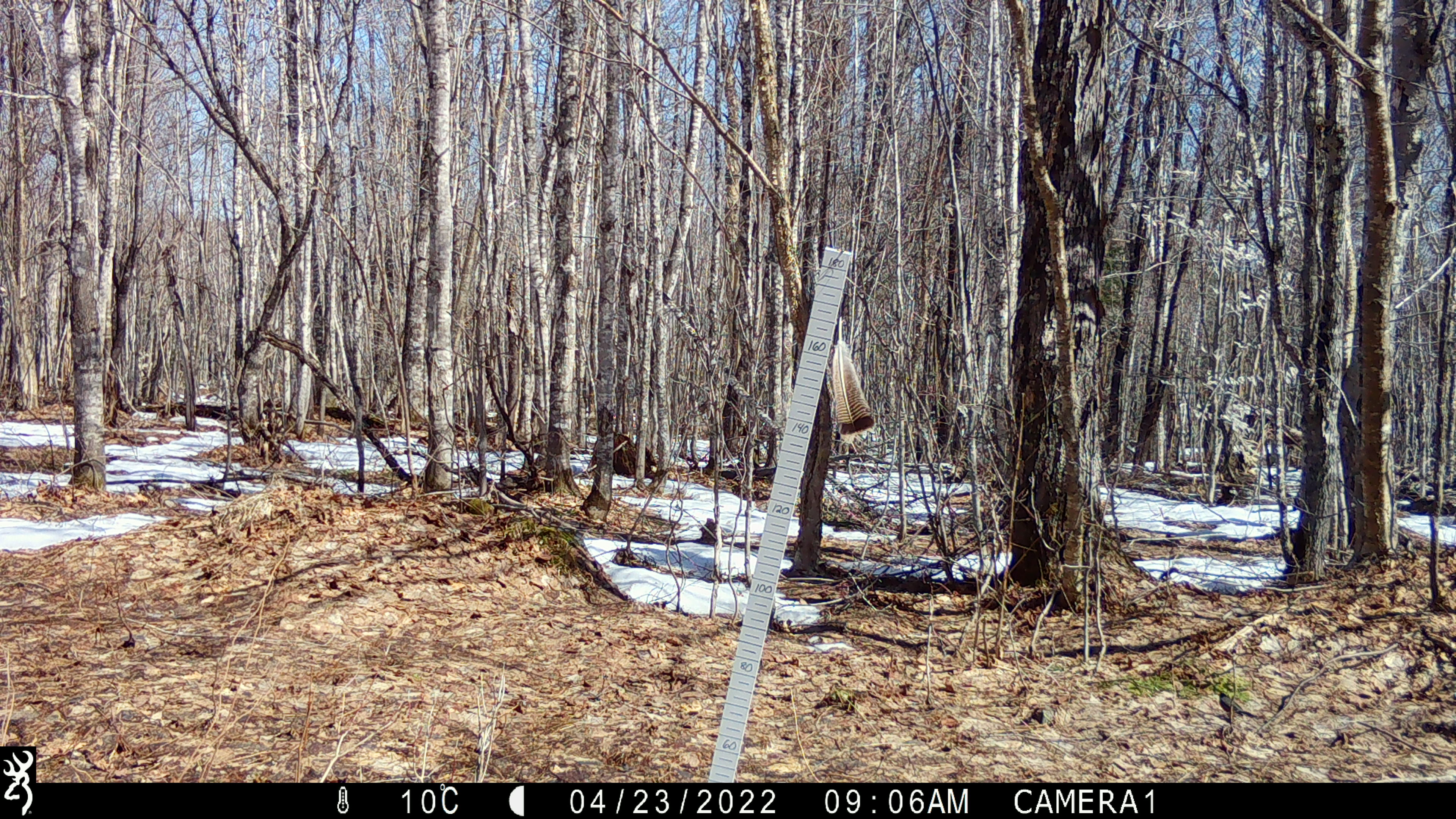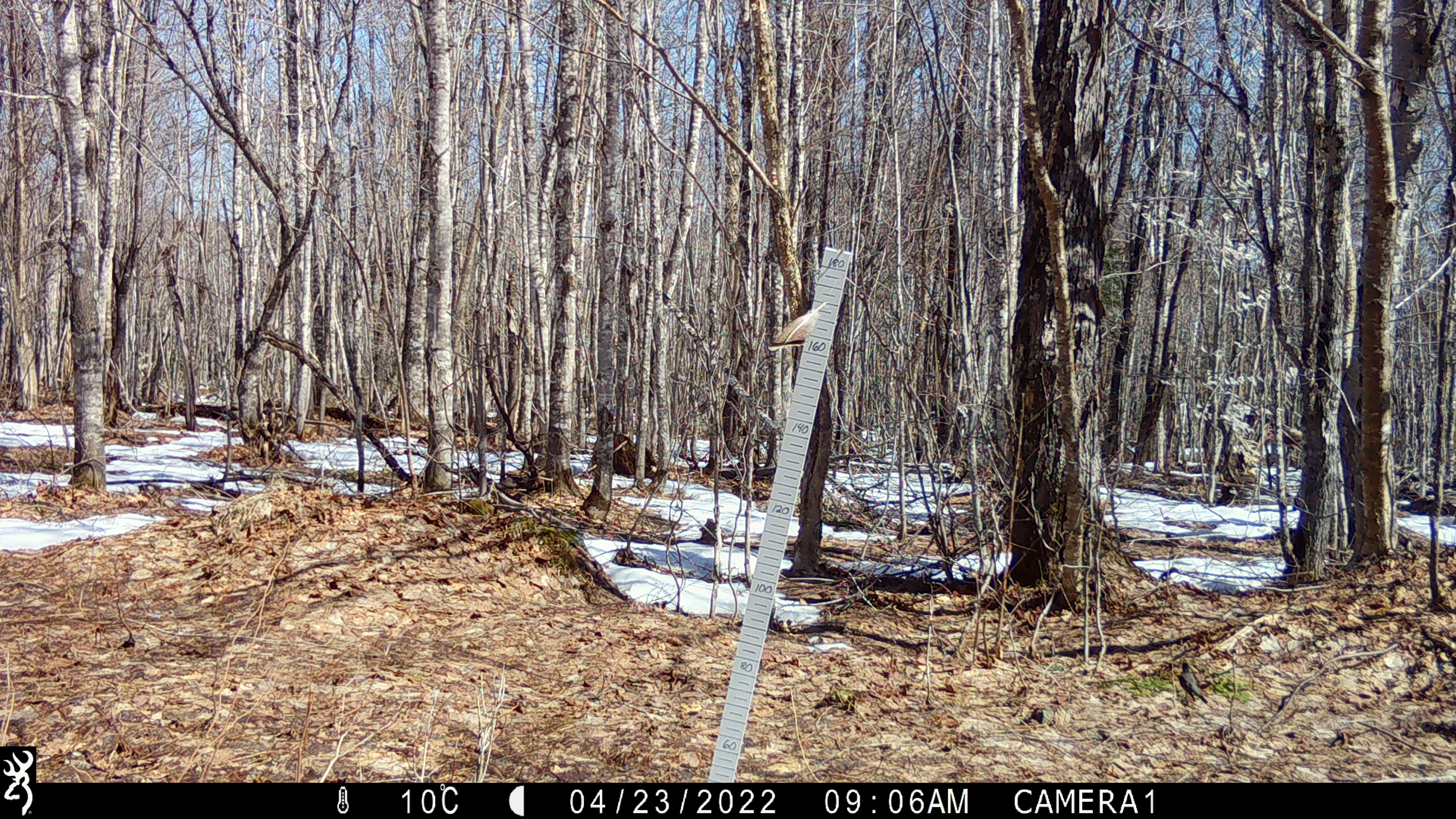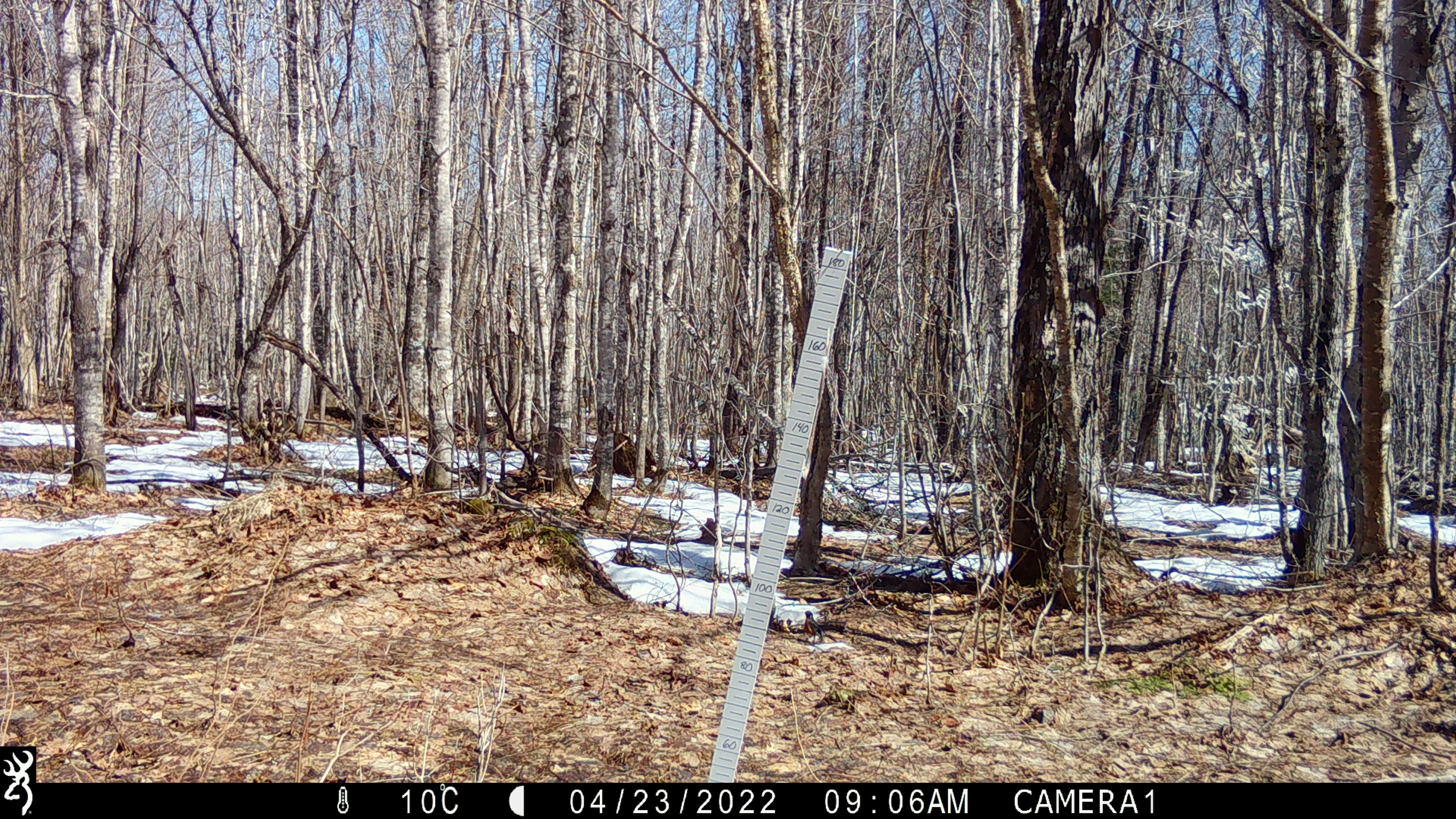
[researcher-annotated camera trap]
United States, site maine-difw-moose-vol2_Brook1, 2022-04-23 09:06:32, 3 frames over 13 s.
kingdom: Animalia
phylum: Chordata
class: Aves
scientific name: Aves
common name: bird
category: bird sp.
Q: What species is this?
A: Bird sp. (bird) (Aves).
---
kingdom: Animalia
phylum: Chordata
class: Aves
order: Passeriformes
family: Turdidae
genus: Turdus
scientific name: Turdus migratorius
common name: american robin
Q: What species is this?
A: American robin (Turdus migratorius).